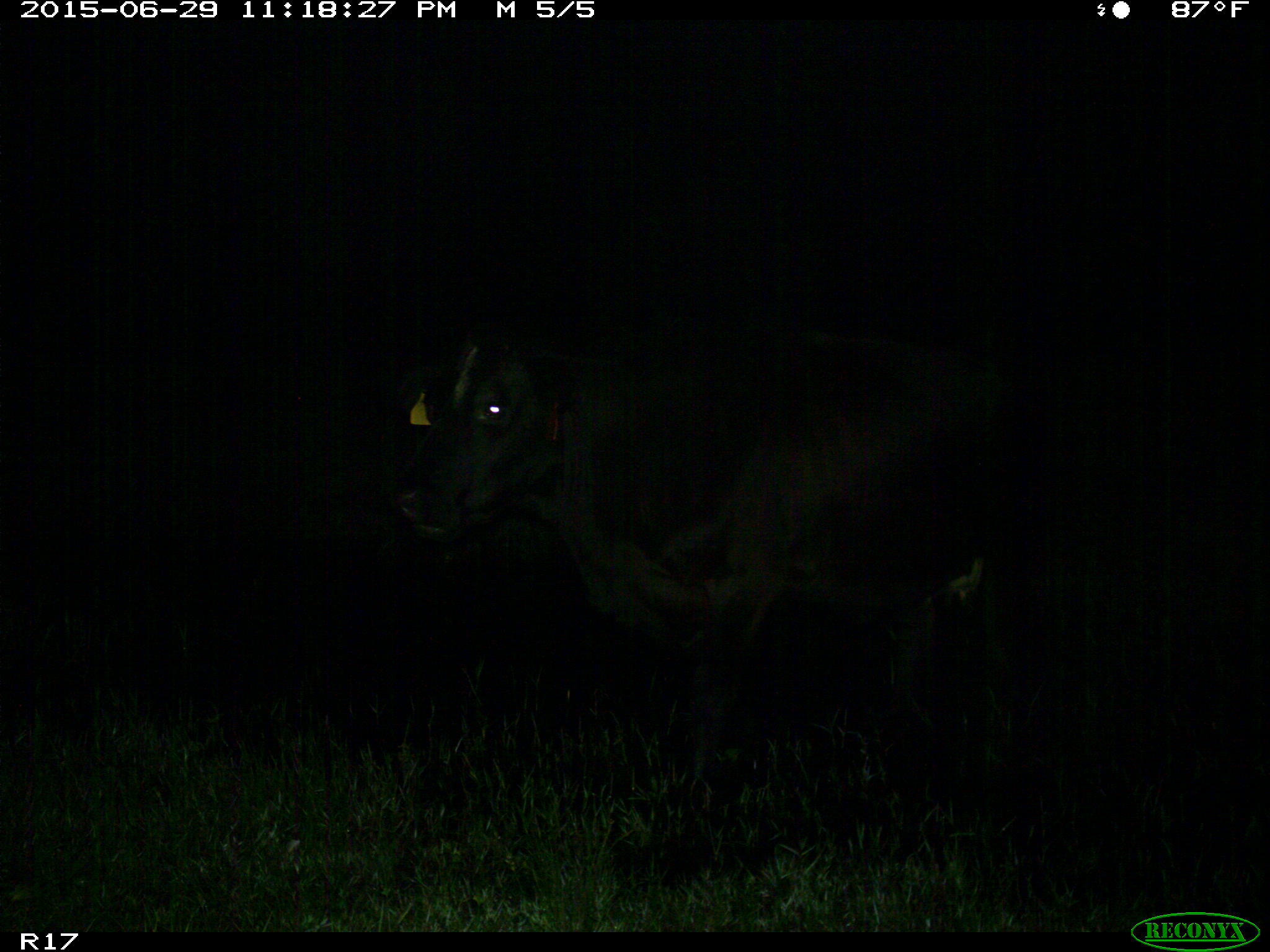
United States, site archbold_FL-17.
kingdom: Animalia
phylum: Chordata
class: Mammalia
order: Artiodactyla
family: Bovidae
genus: Bos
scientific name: Bos taurus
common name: domestic cow